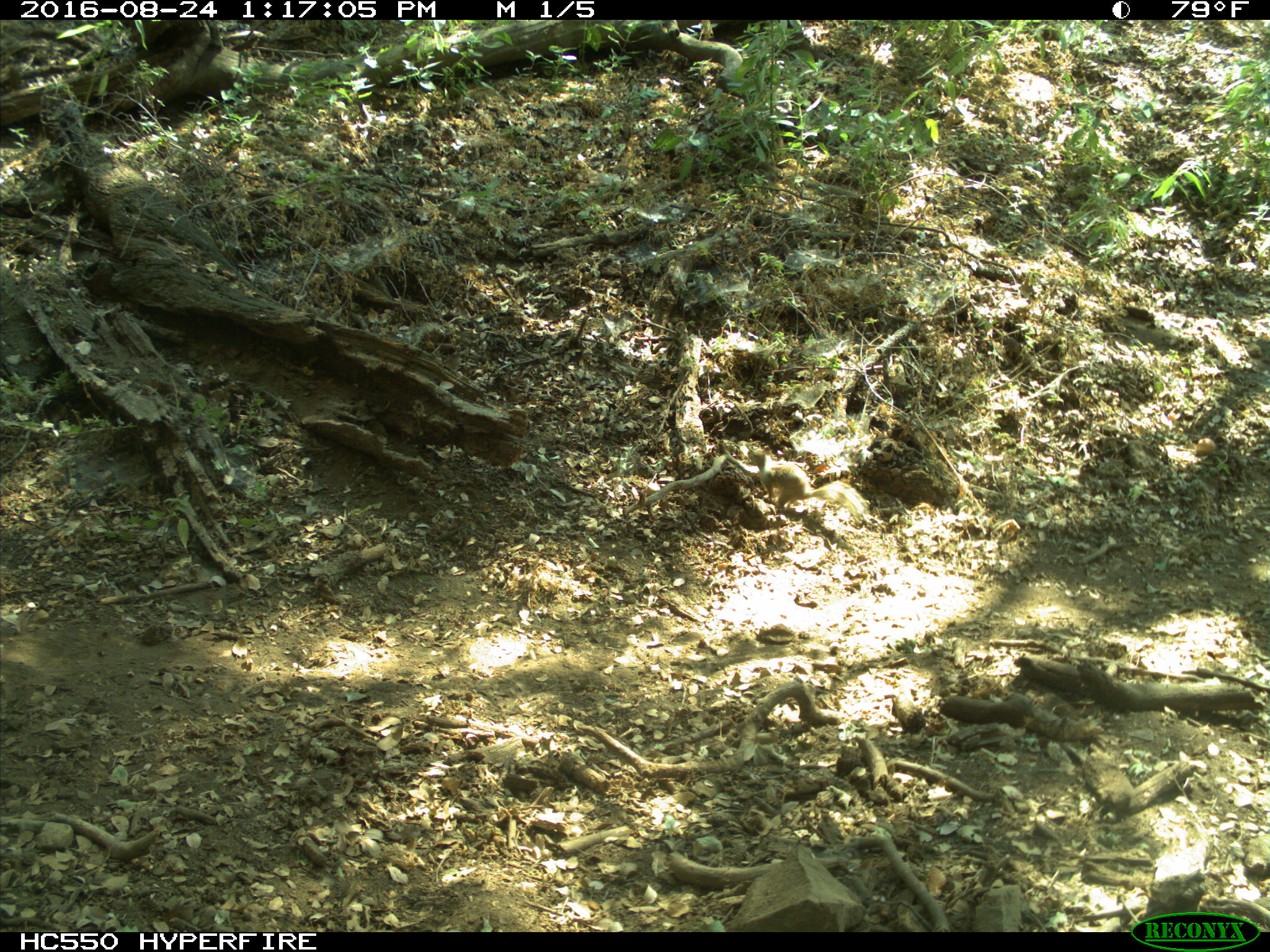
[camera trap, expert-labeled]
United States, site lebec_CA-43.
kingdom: Animalia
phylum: Chordata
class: Mammalia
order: Rodentia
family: Sciuridae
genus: Otospermophilus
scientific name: Otospermophilus beecheyi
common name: california ground squirrel